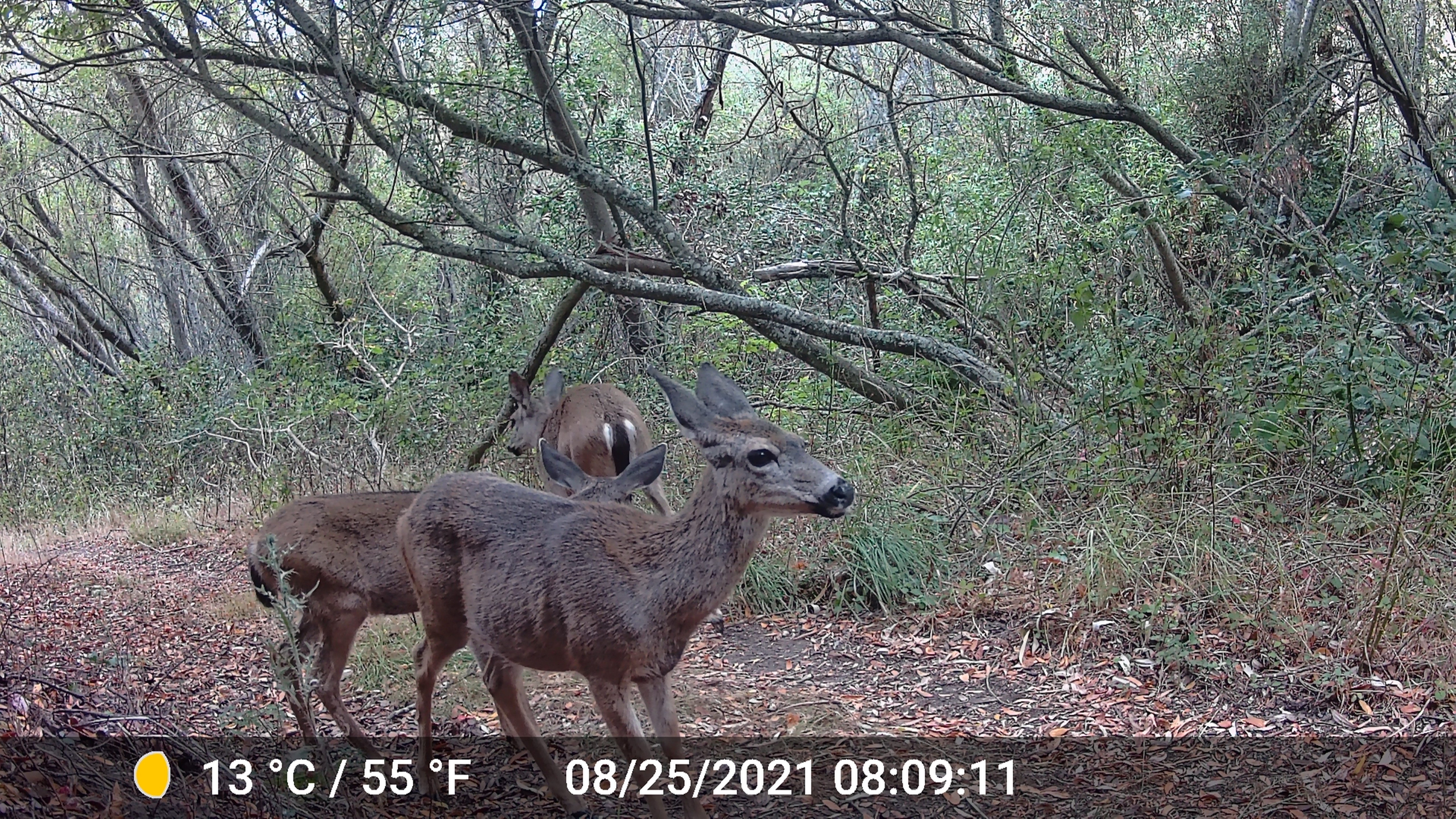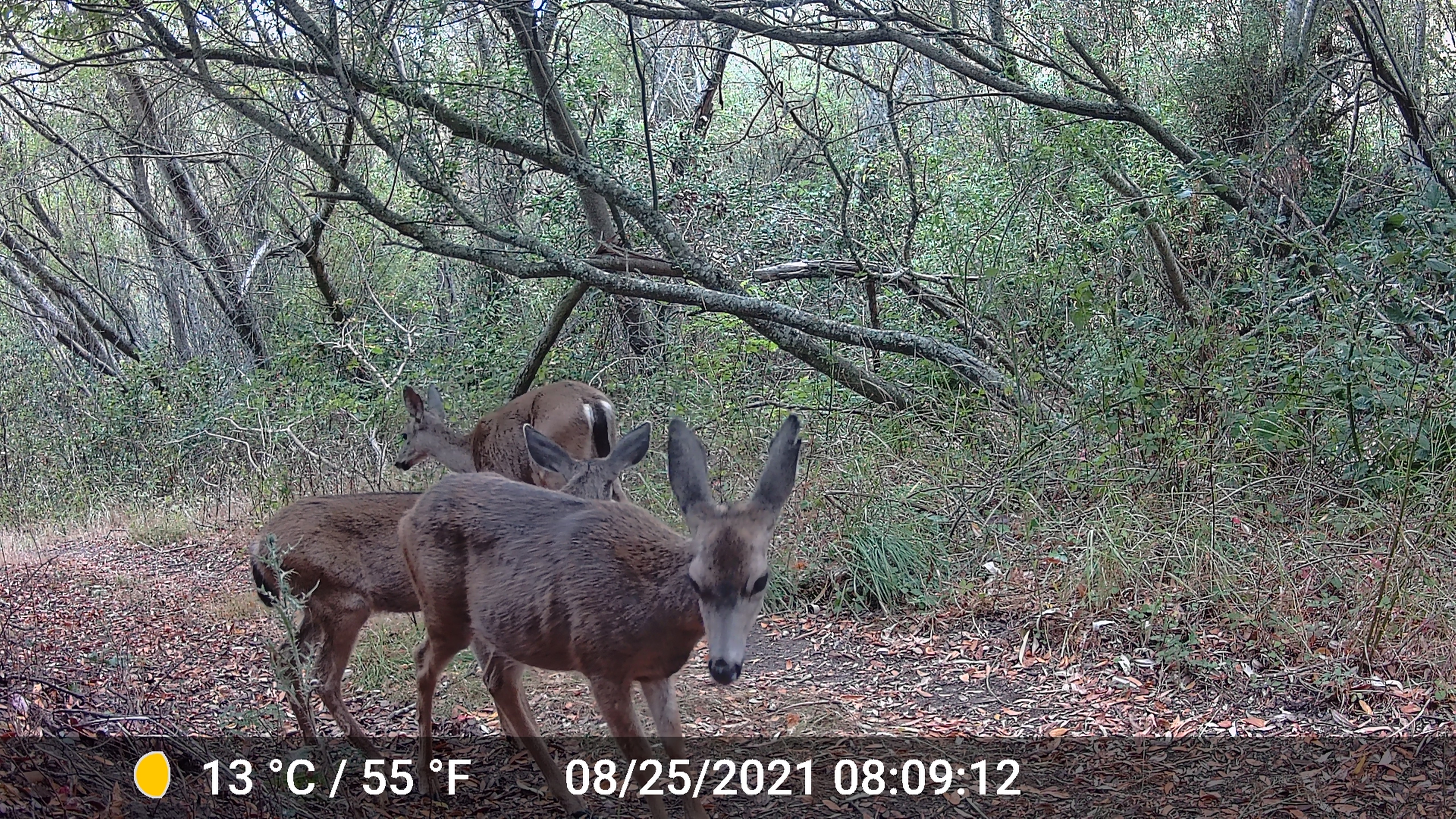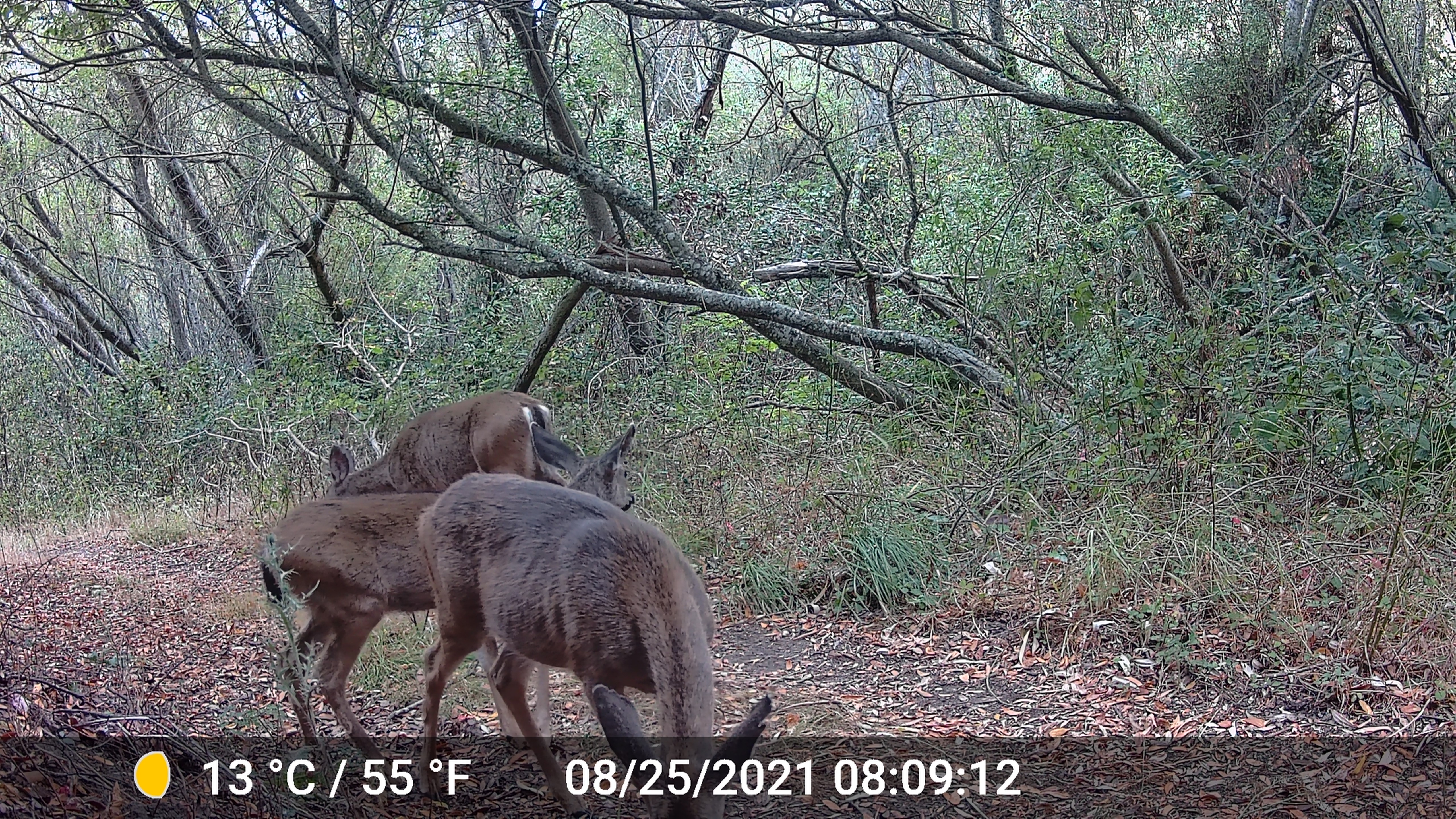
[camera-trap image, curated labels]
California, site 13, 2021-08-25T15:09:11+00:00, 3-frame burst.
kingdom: Animalia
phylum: Chordata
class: Mammalia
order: Artiodactyla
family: Cervidae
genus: Odocoileus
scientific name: Odocoileus hemionus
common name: mule deer